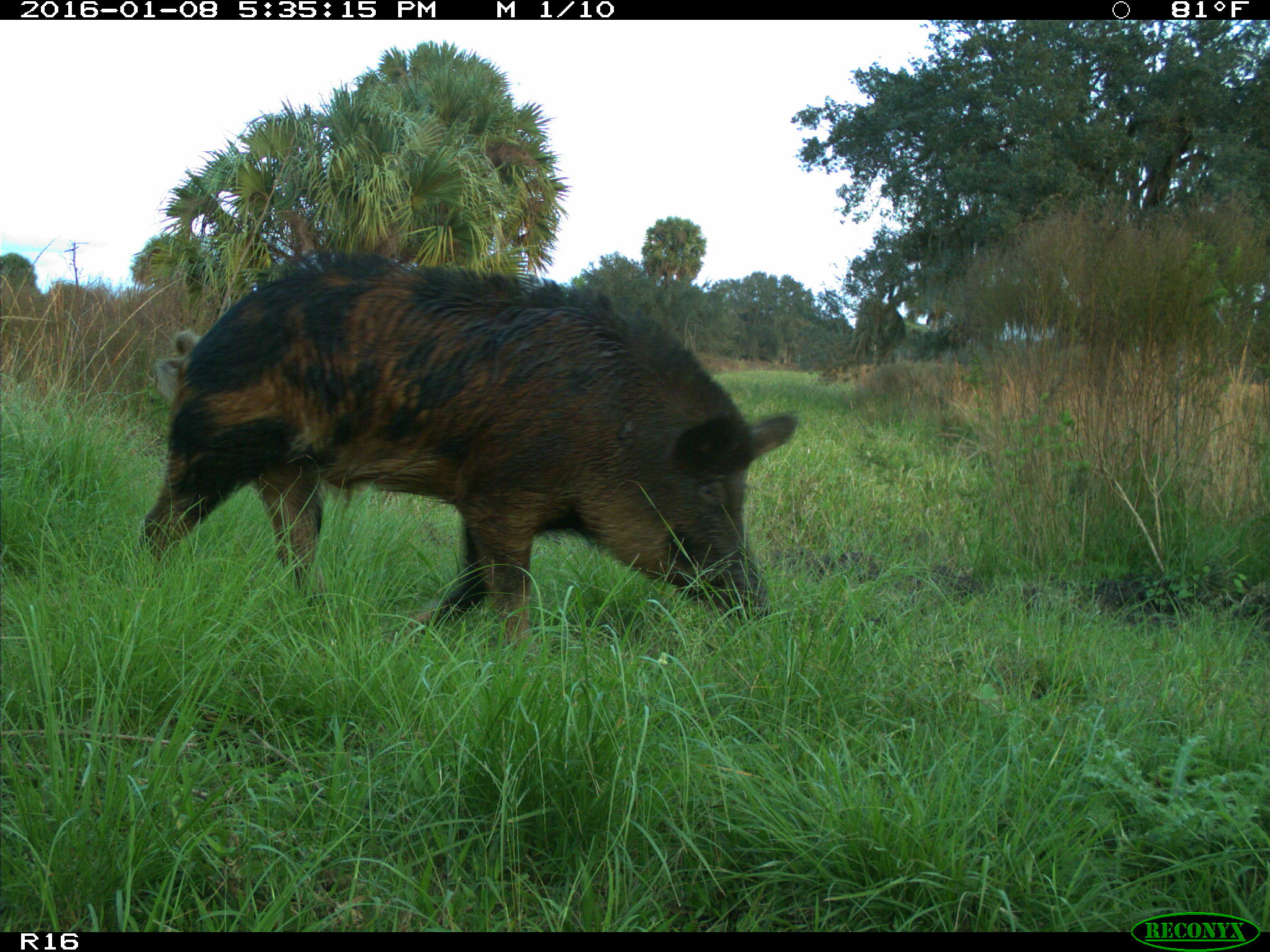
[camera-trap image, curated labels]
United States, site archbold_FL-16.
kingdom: Animalia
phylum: Chordata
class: Mammalia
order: Artiodactyla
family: Suidae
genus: Sus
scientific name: Sus scrofa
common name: wild boar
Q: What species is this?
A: Sus scrofa (wild boar).